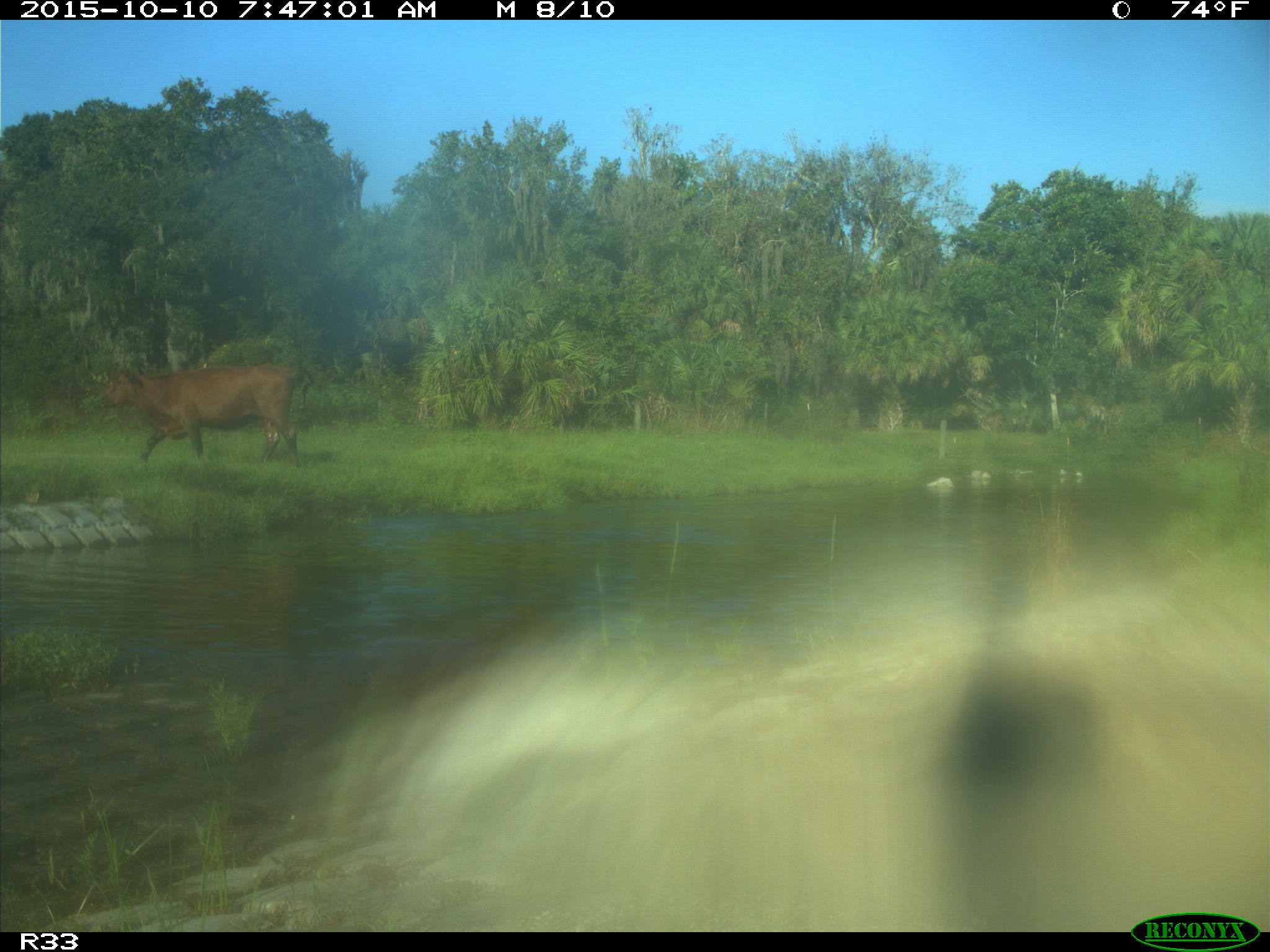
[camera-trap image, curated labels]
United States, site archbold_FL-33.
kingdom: Animalia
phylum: Chordata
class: Mammalia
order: Artiodactyla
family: Bovidae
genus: Bos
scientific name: Bos taurus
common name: domestic cow